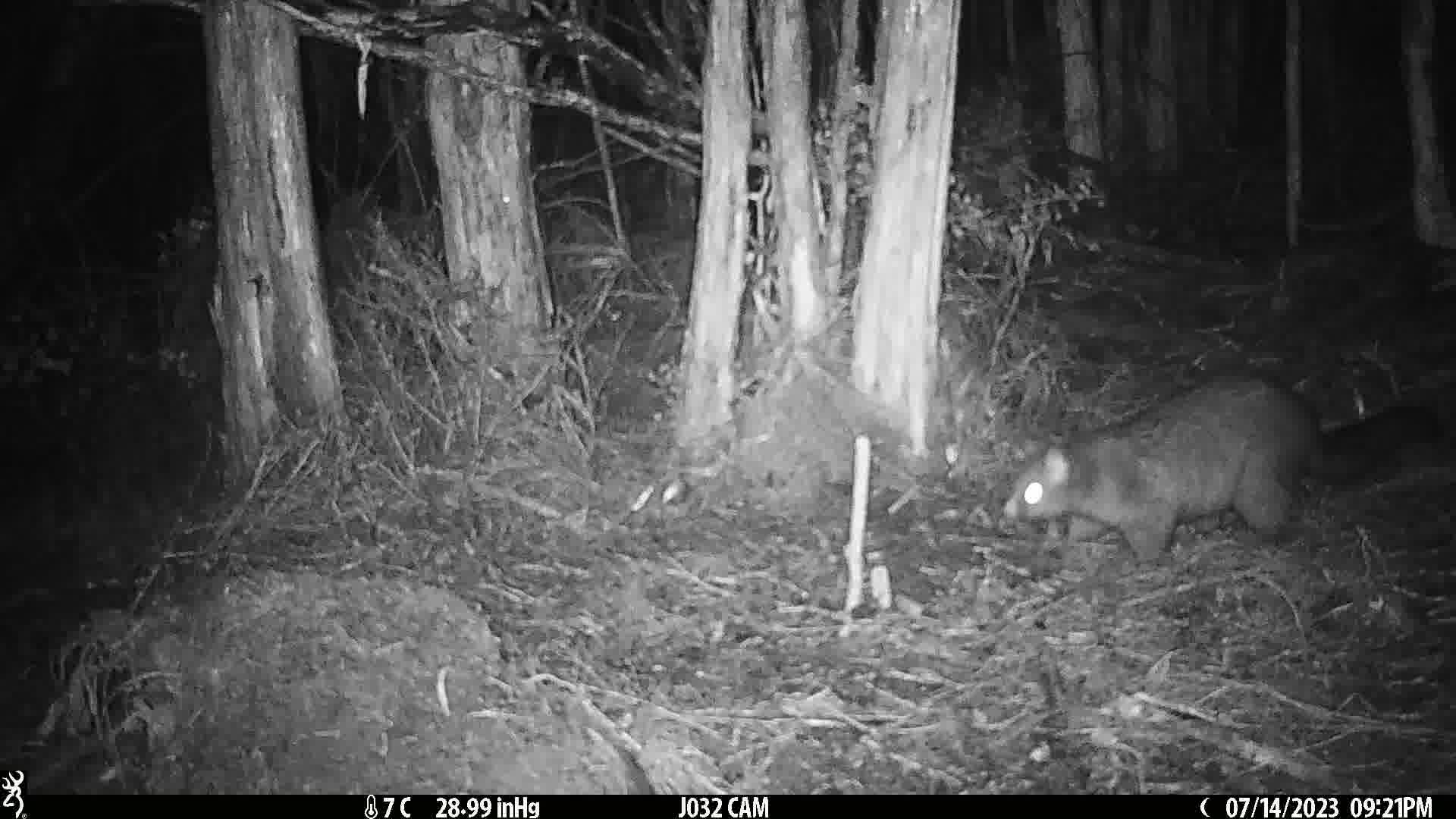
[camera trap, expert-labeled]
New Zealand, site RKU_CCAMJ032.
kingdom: Animalia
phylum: Chordata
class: Mammalia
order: Diprotodontia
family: Phalangeridae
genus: Trichosurus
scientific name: Trichosurus vulpecula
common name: common brushtail possum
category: possum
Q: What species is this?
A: Possum (common brushtail possum) (Trichosurus vulpecula).